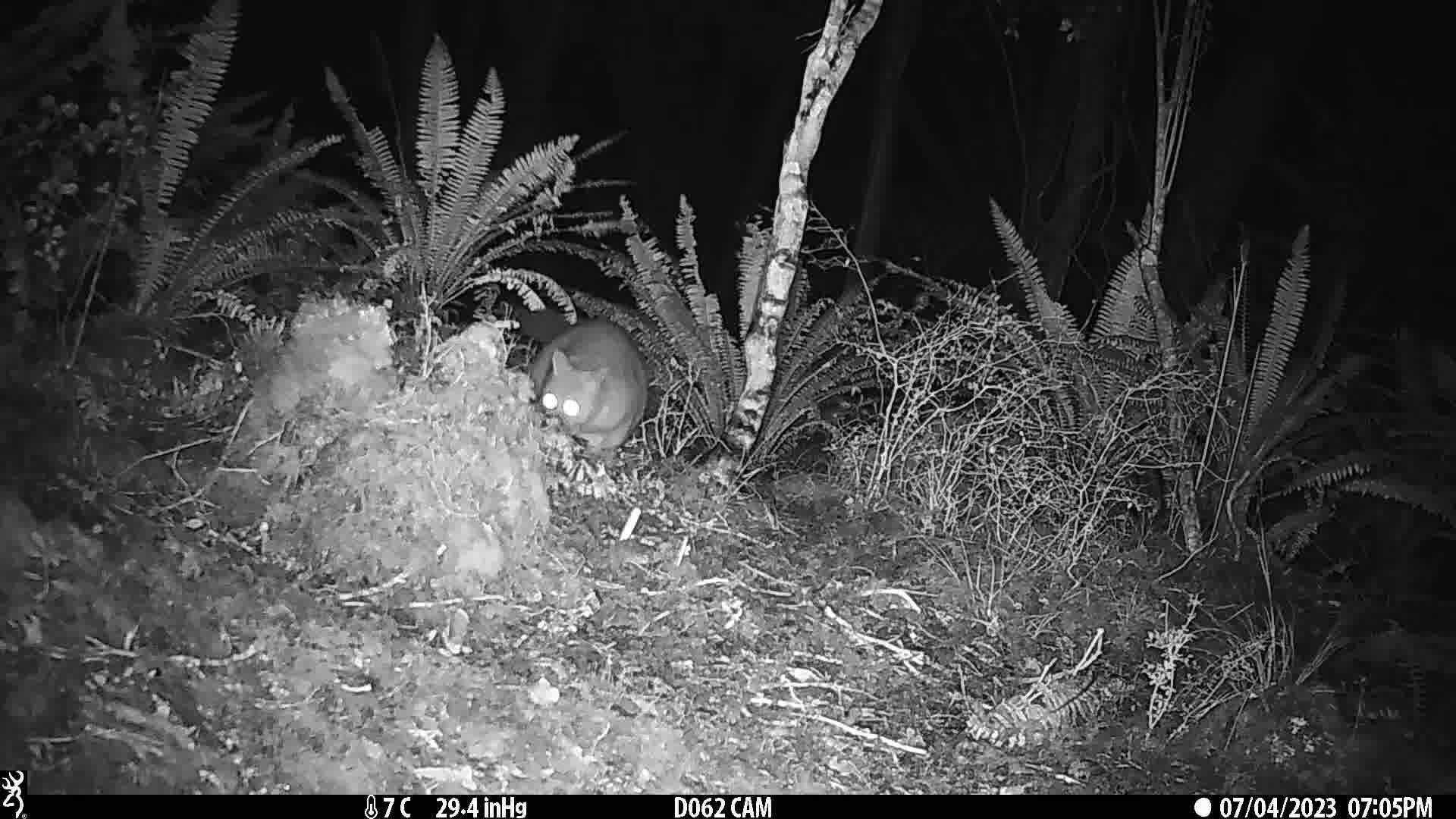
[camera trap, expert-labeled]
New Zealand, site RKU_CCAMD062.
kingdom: Animalia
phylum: Chordata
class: Mammalia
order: Diprotodontia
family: Phalangeridae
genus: Trichosurus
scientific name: Trichosurus vulpecula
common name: common brushtail possum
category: possum